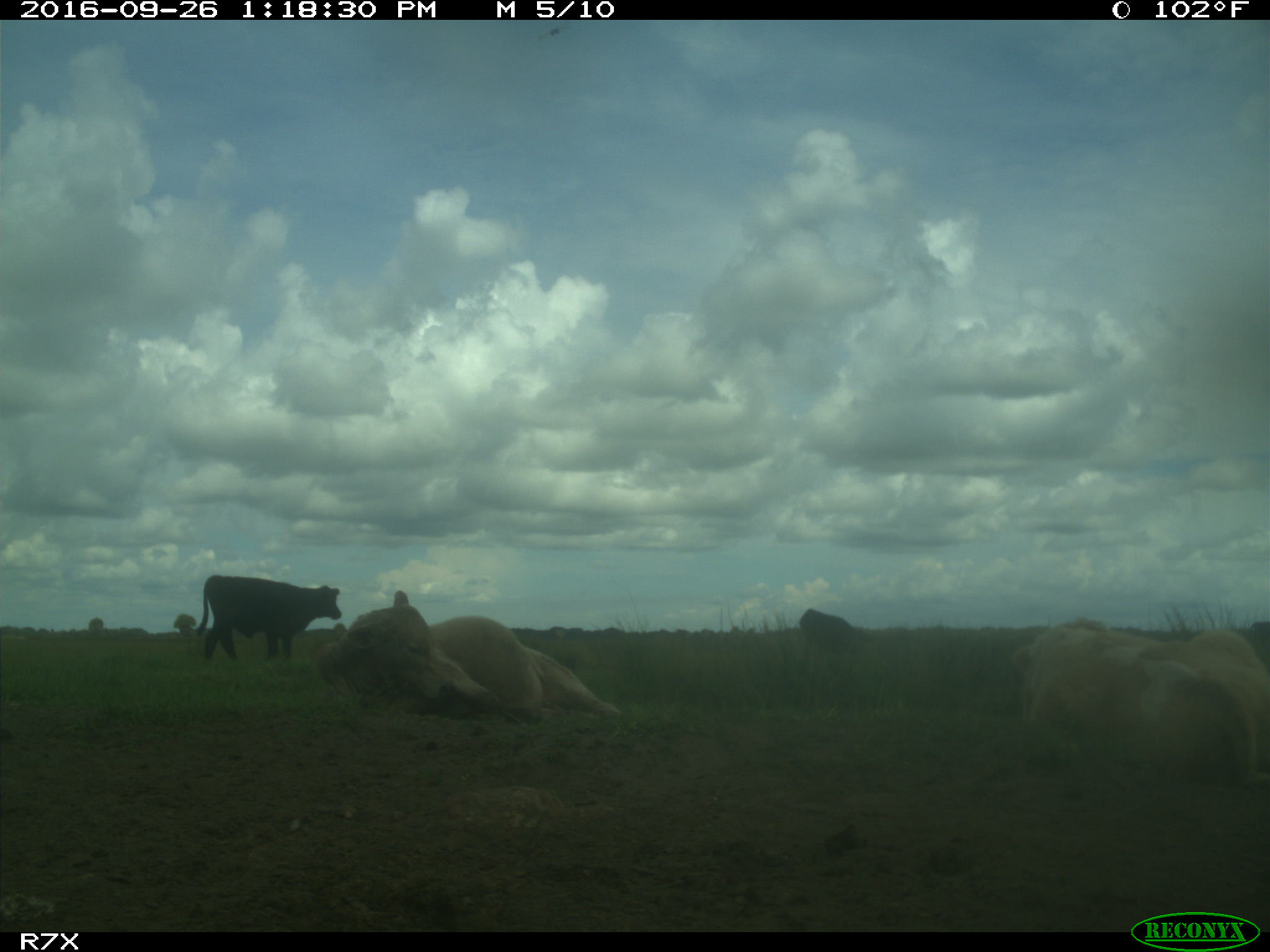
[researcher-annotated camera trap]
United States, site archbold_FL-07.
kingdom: Animalia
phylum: Chordata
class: Mammalia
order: Artiodactyla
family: Bovidae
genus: Bos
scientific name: Bos taurus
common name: domestic cow